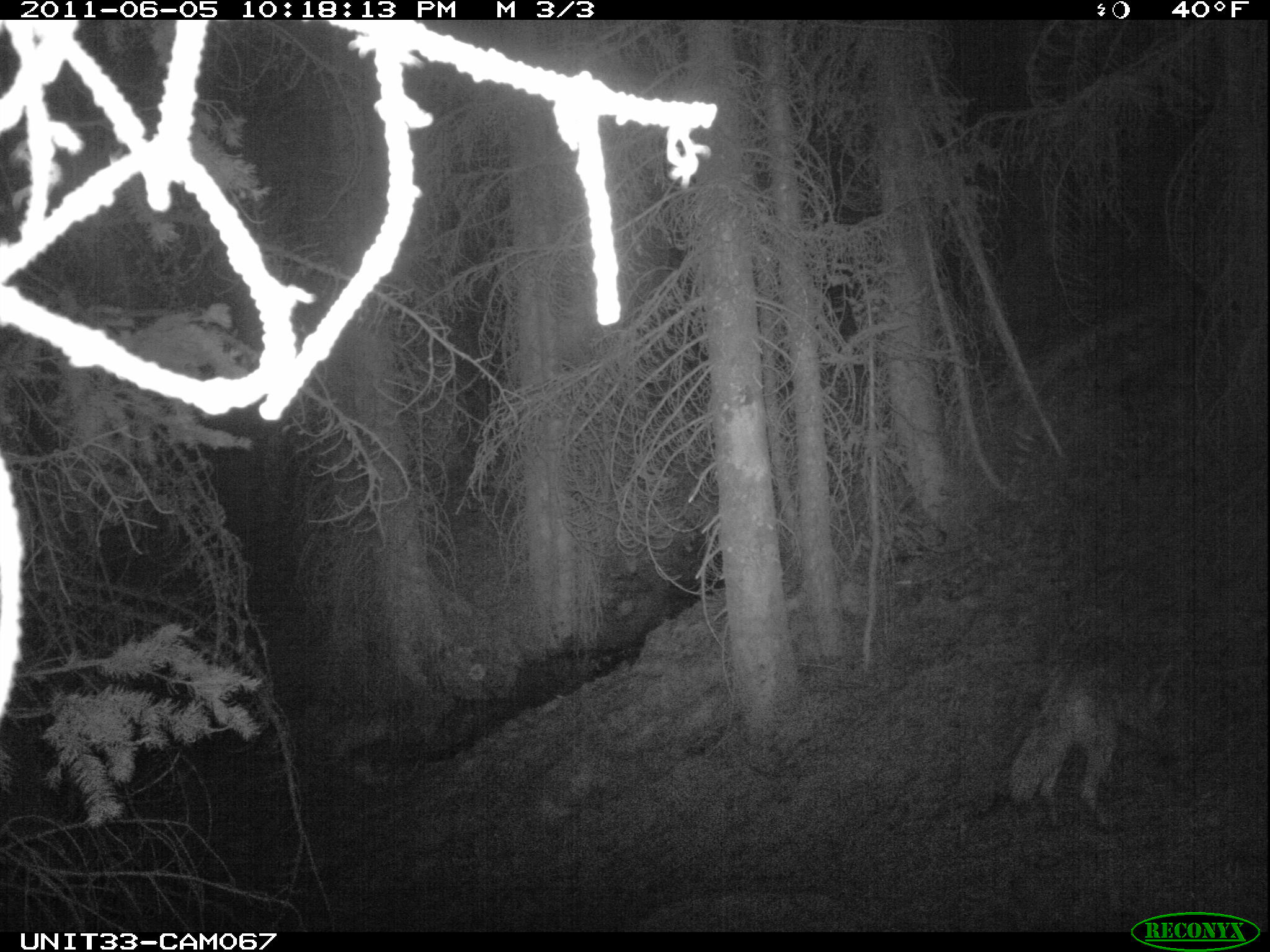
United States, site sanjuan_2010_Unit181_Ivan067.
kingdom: Animalia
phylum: Chordata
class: Mammalia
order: Carnivora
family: Canidae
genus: Canis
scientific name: Canis latrans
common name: coyote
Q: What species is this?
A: Canis latrans (coyote).